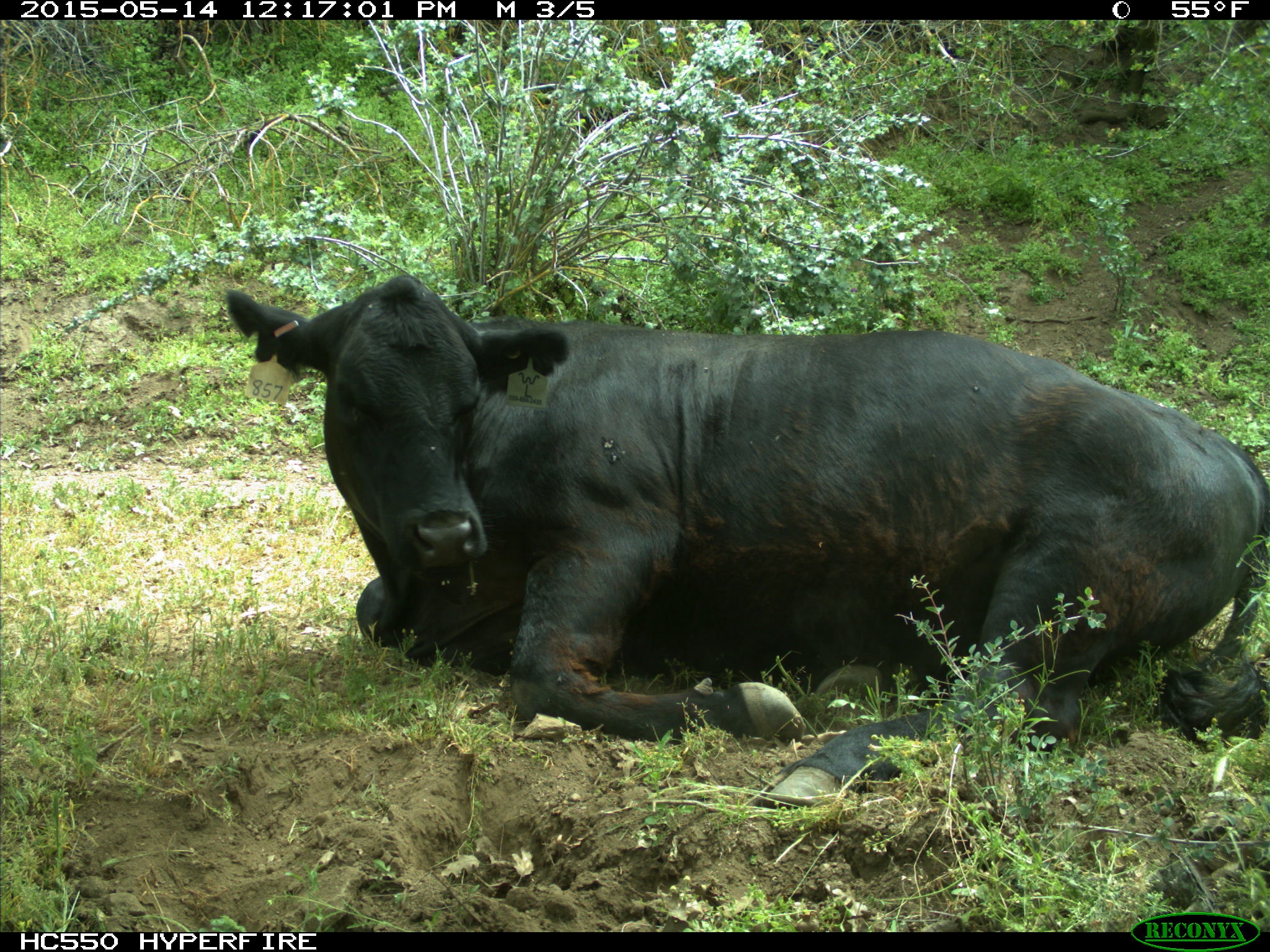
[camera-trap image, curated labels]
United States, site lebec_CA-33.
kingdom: Animalia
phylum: Chordata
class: Mammalia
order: Artiodactyla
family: Bovidae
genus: Bos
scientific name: Bos taurus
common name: domestic cow